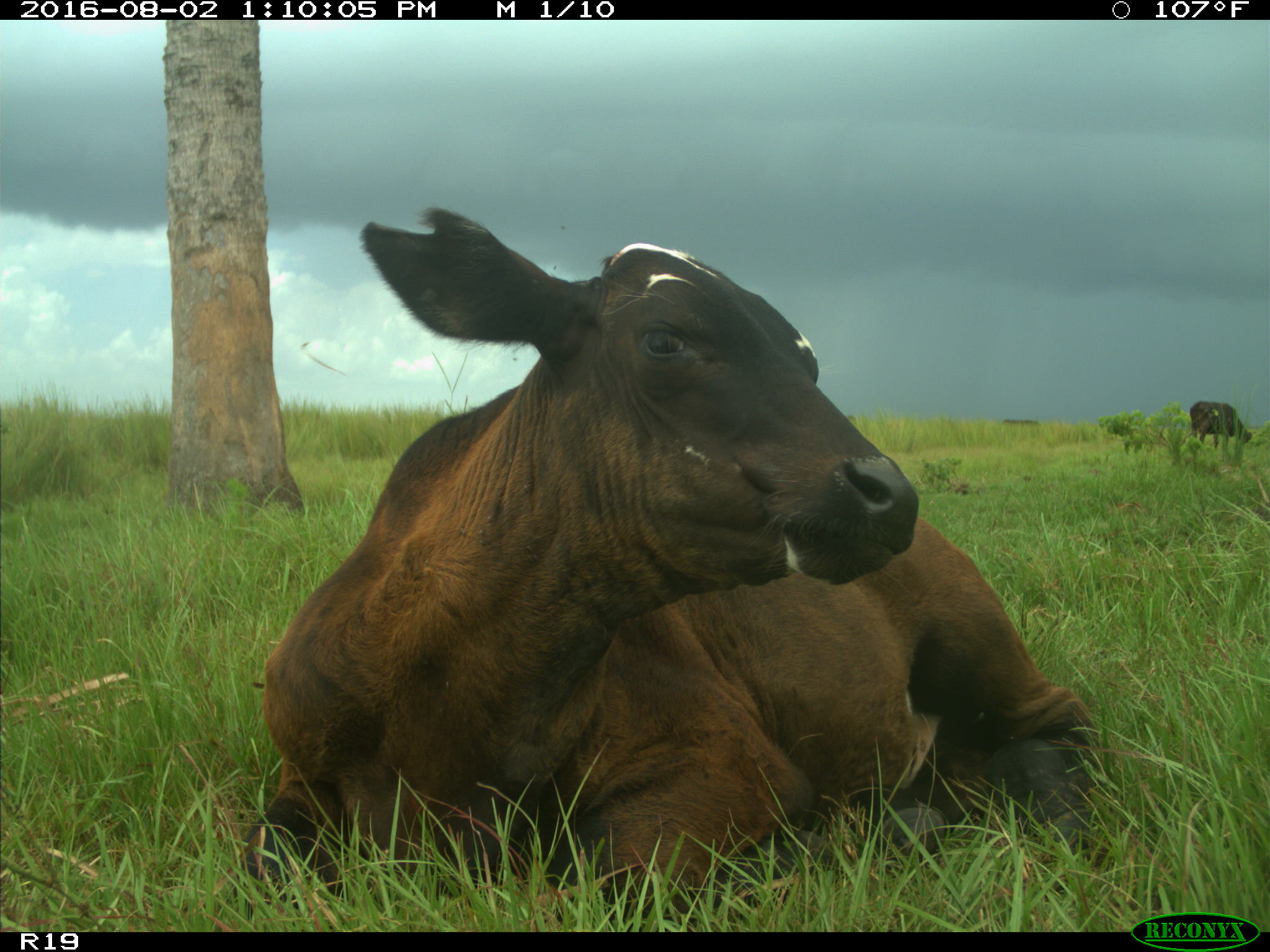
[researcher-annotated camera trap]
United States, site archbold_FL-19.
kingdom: Animalia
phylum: Chordata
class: Mammalia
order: Artiodactyla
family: Bovidae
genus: Bos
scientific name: Bos taurus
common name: domestic cow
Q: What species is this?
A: Bos taurus (domestic cow).